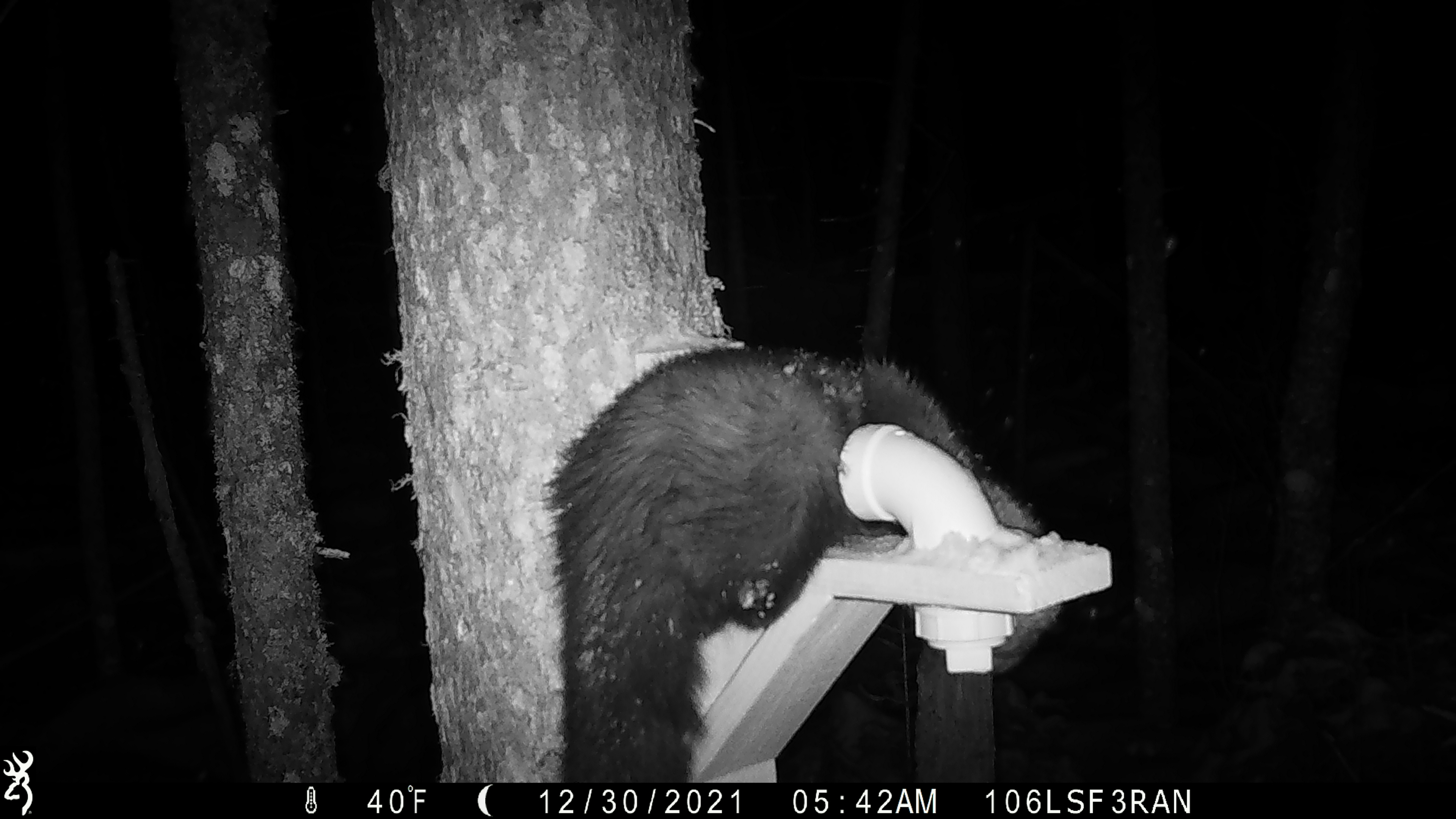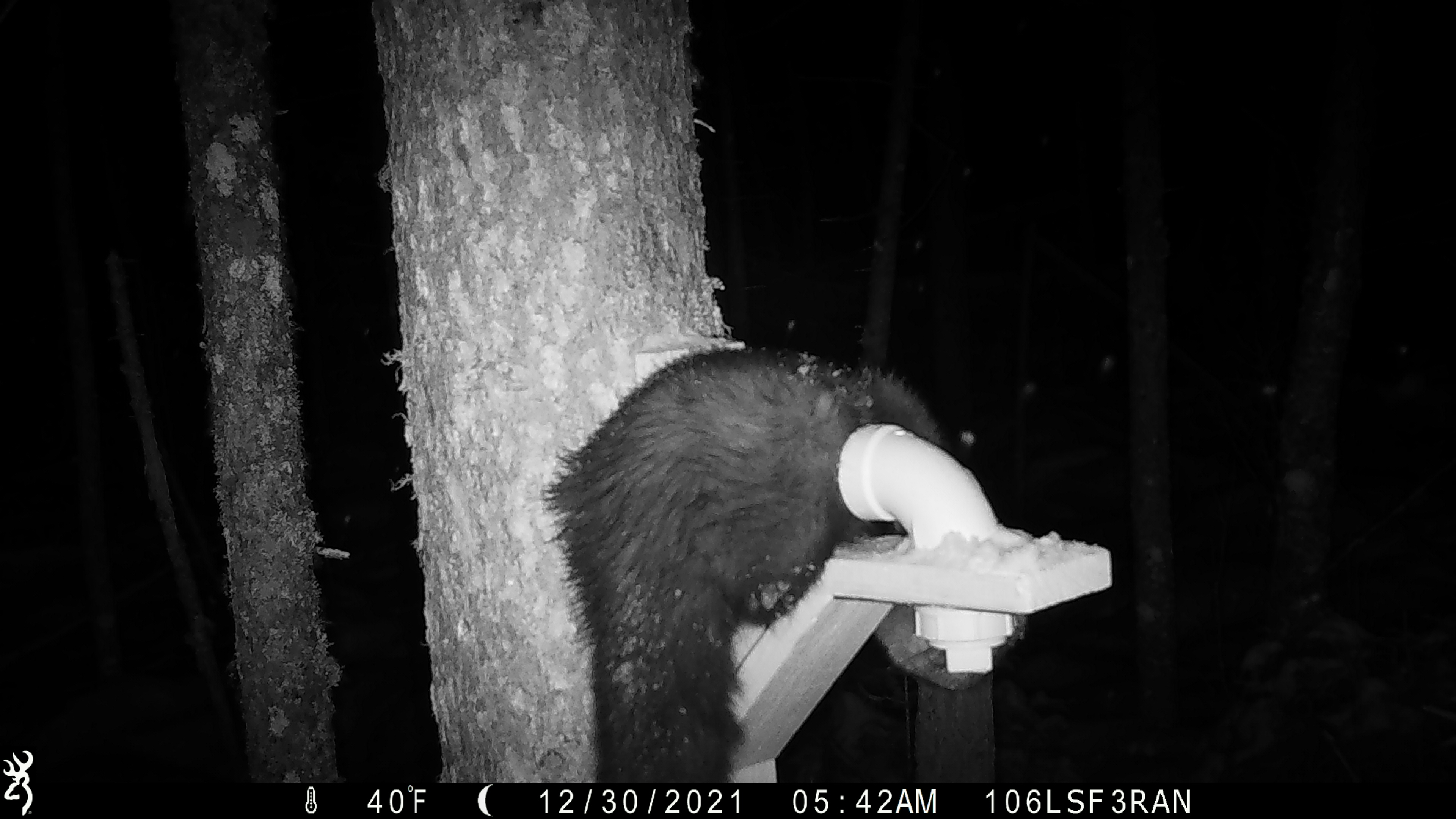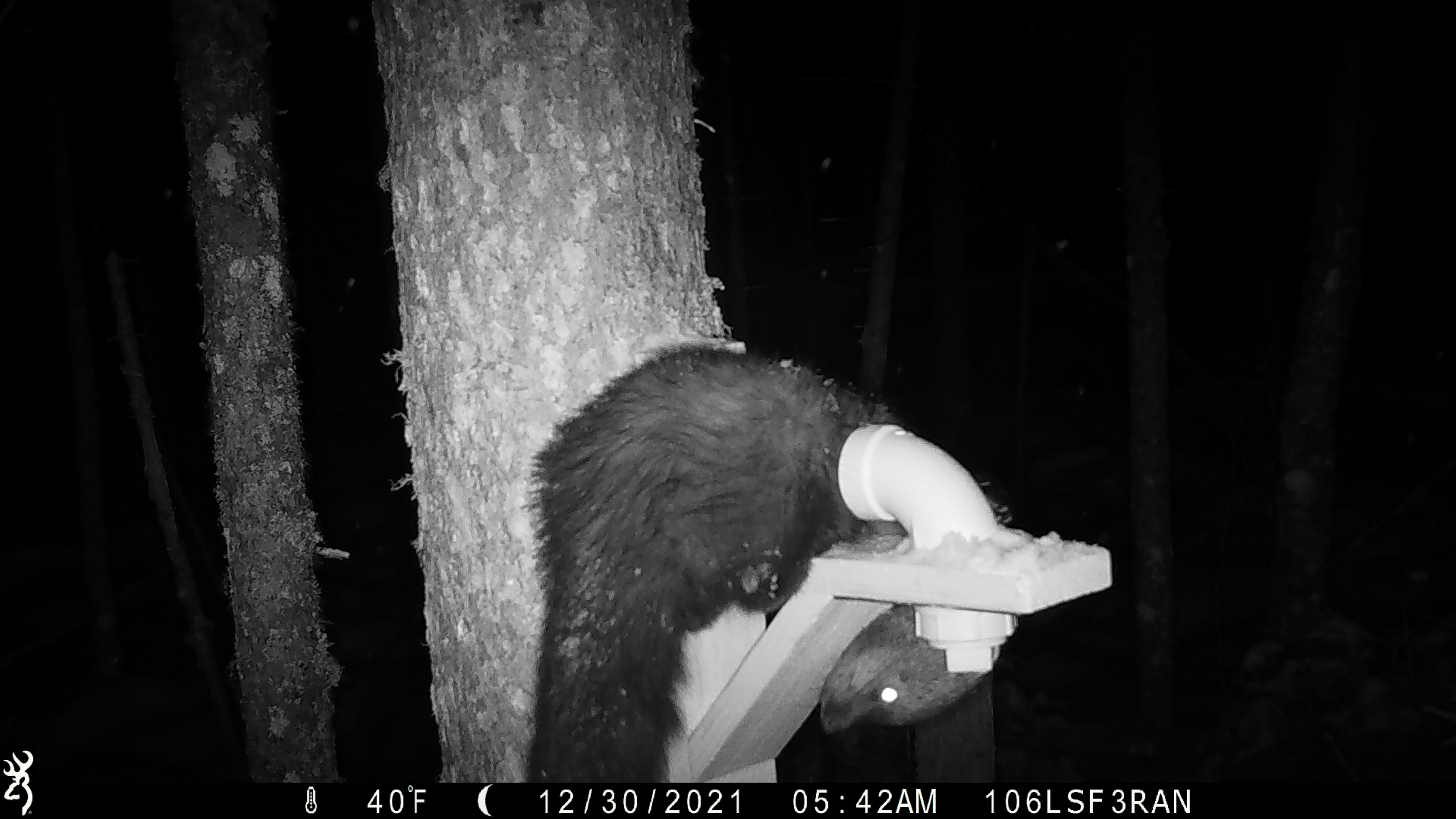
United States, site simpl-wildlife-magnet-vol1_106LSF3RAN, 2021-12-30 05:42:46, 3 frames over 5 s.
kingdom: Animalia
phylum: Chordata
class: Mammalia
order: Carnivora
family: Mustelidae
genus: Martes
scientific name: Martes americana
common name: american marten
American marten (Martes americana).